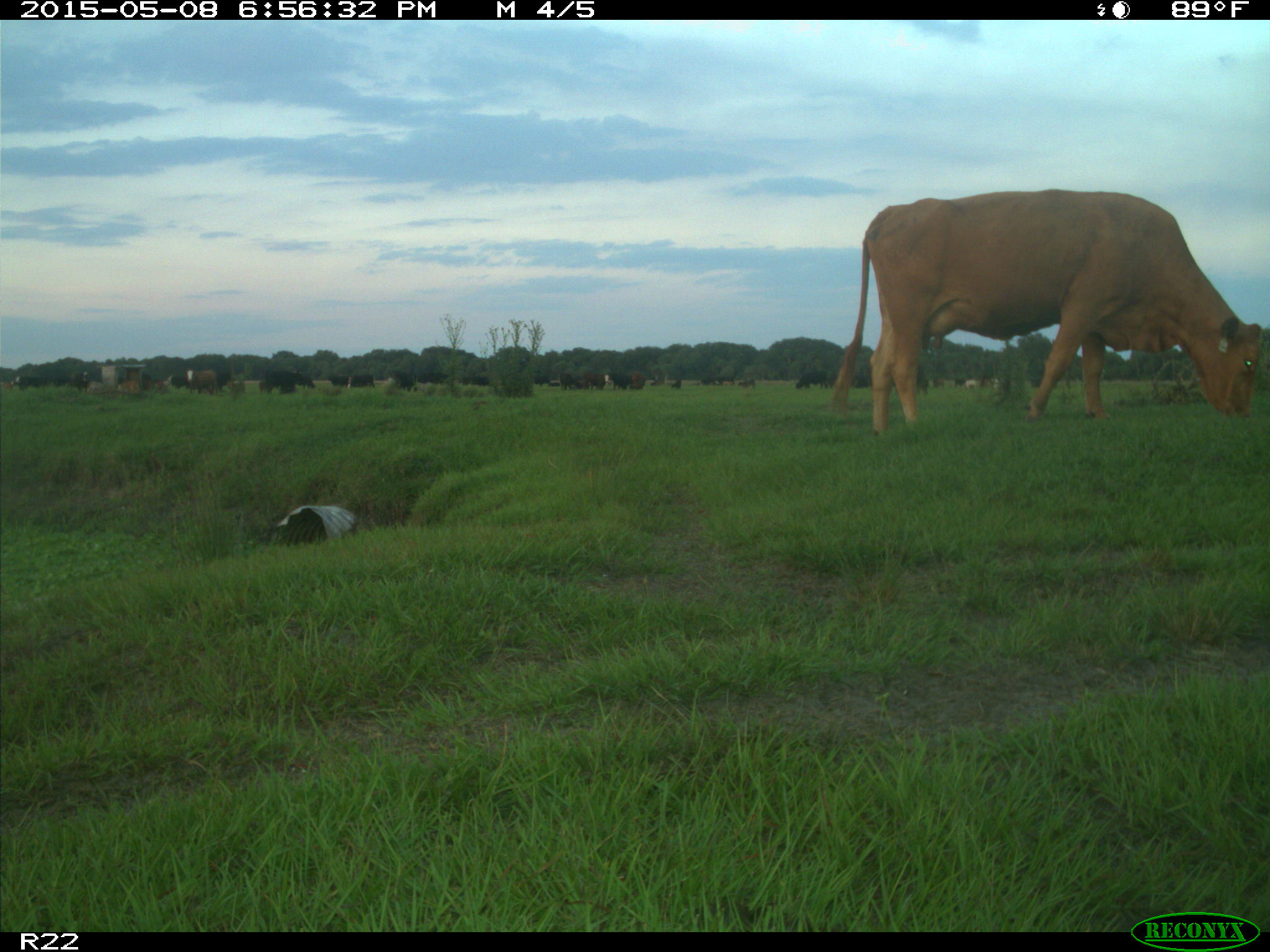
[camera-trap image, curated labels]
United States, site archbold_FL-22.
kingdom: Animalia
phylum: Chordata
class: Mammalia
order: Artiodactyla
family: Bovidae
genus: Bos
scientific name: Bos taurus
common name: domestic cow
Bos taurus (domestic cow).